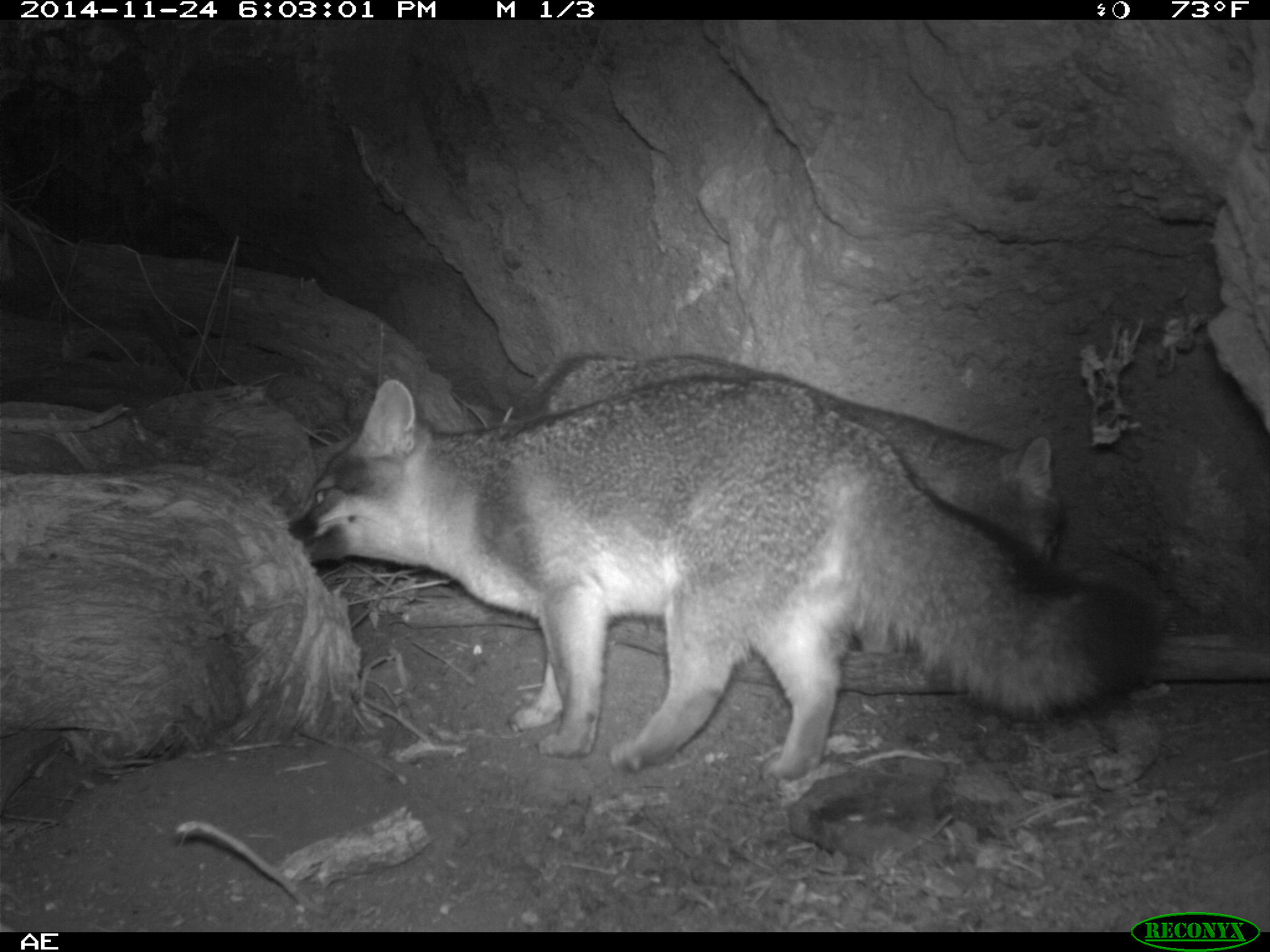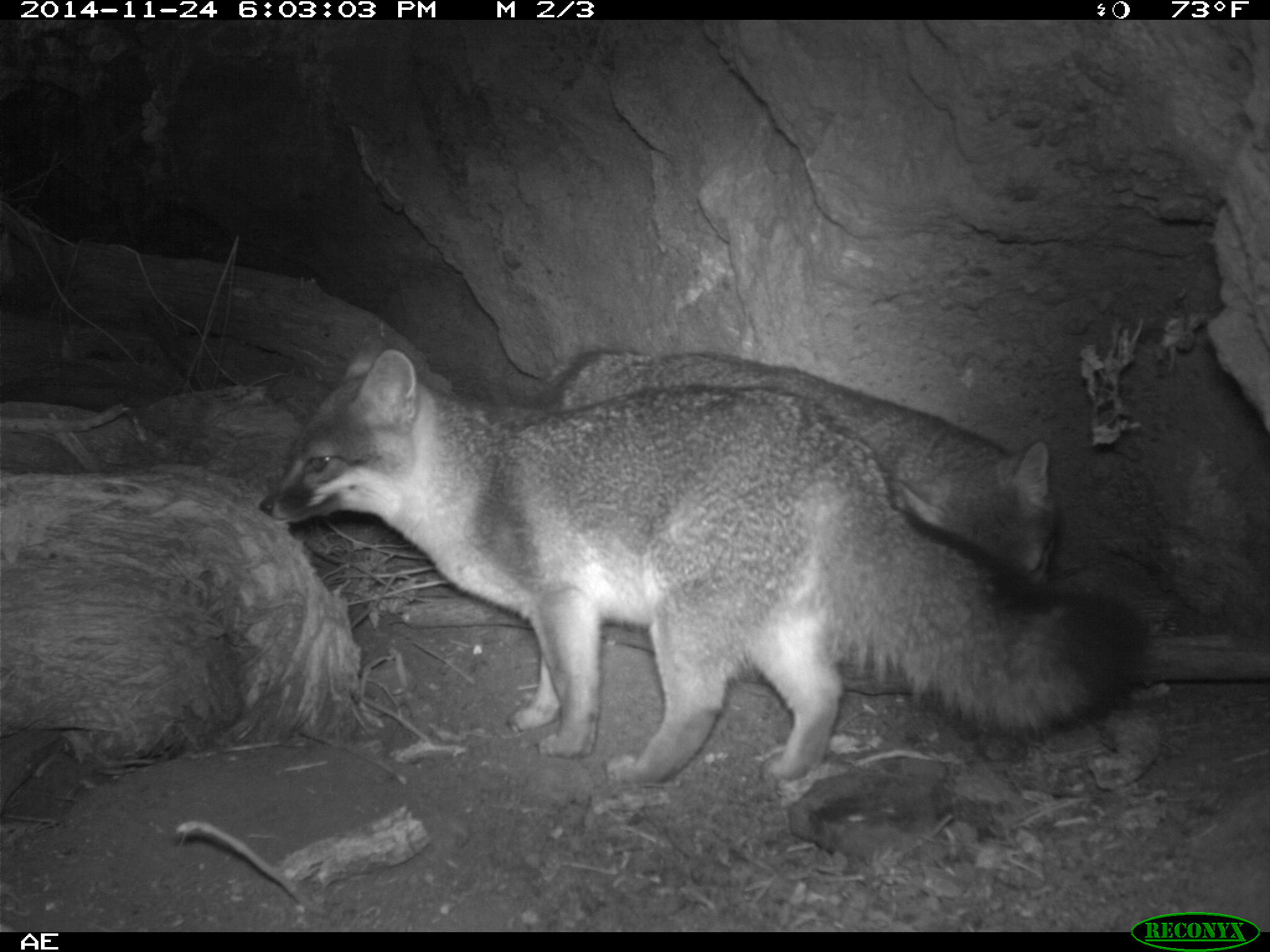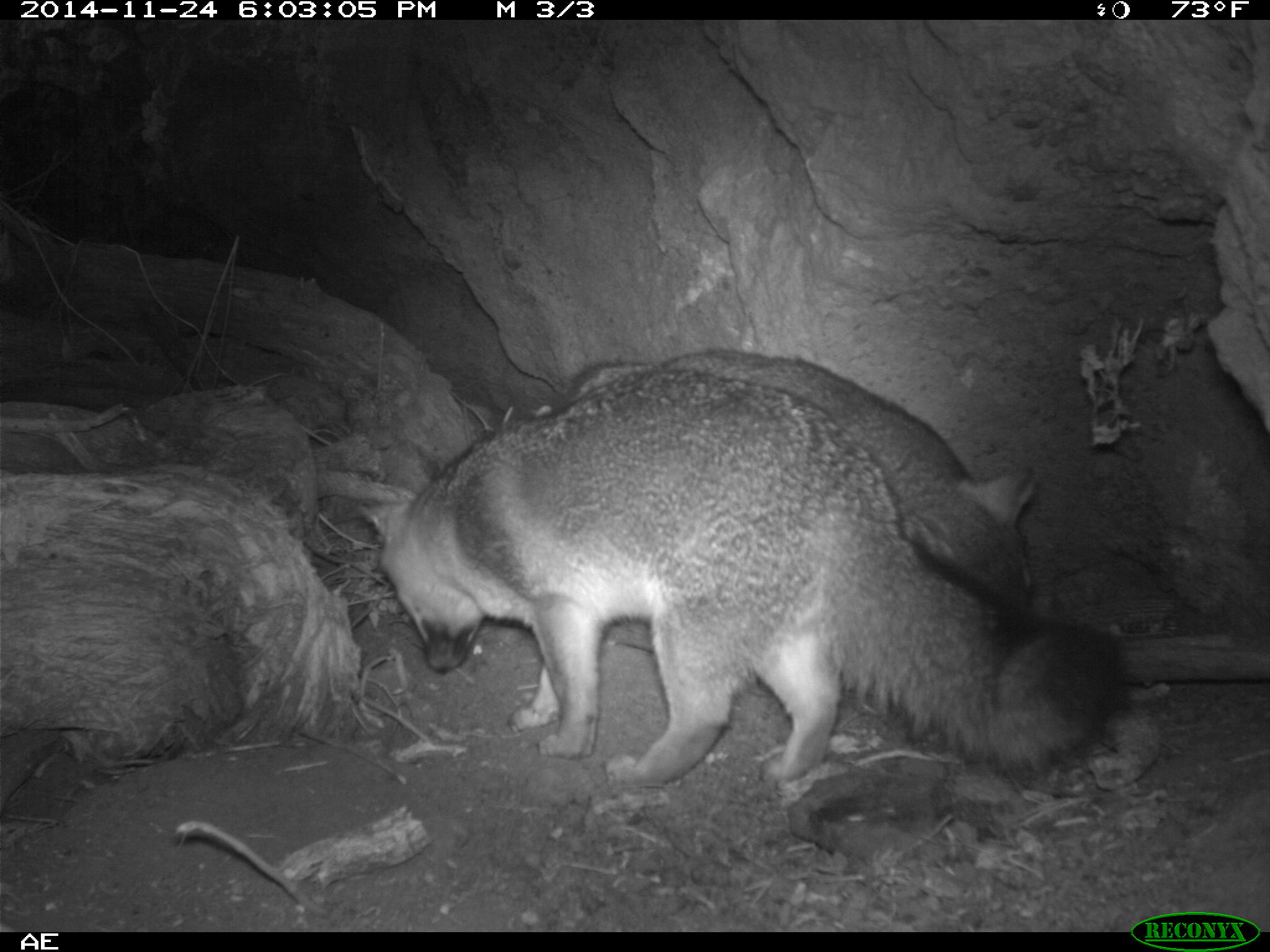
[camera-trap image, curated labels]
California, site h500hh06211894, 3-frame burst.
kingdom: Animalia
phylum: Chordata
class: Mammalia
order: Carnivora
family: Canidae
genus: Urocyon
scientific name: Urocyon littoralis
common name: island fox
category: fox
Fox (island fox) (Urocyon littoralis).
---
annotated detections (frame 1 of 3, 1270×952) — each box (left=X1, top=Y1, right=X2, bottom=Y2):
fox: (left=285, top=374, right=1150, bottom=780); (left=533, top=352, right=1064, bottom=582)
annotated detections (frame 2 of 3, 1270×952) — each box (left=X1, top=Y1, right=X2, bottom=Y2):
fox: (left=259, top=321, right=1153, bottom=785); (left=549, top=342, right=1056, bottom=585)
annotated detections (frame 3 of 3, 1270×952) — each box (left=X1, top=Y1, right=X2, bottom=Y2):
fox: (left=315, top=368, right=1134, bottom=788); (left=659, top=348, right=1037, bottom=602)